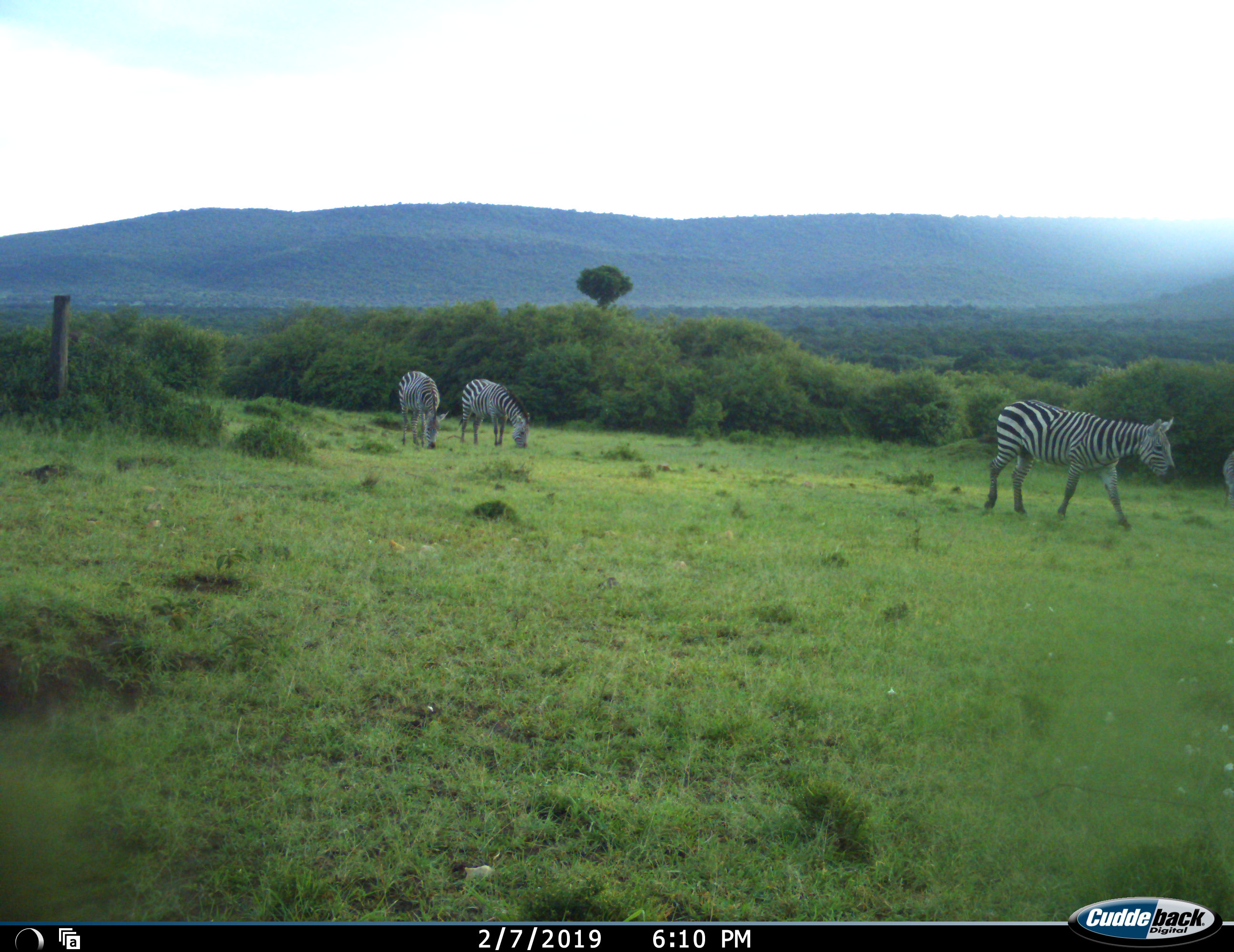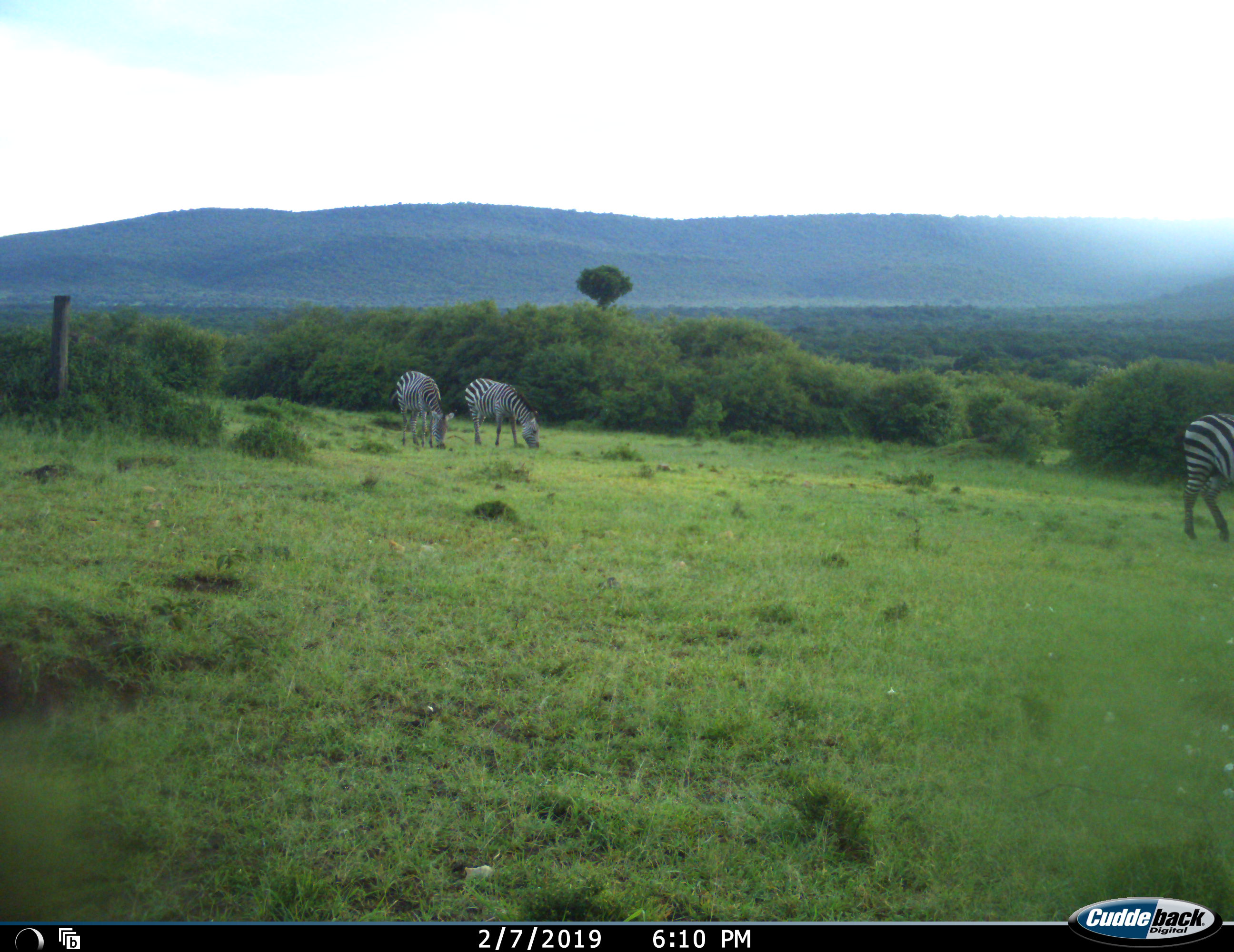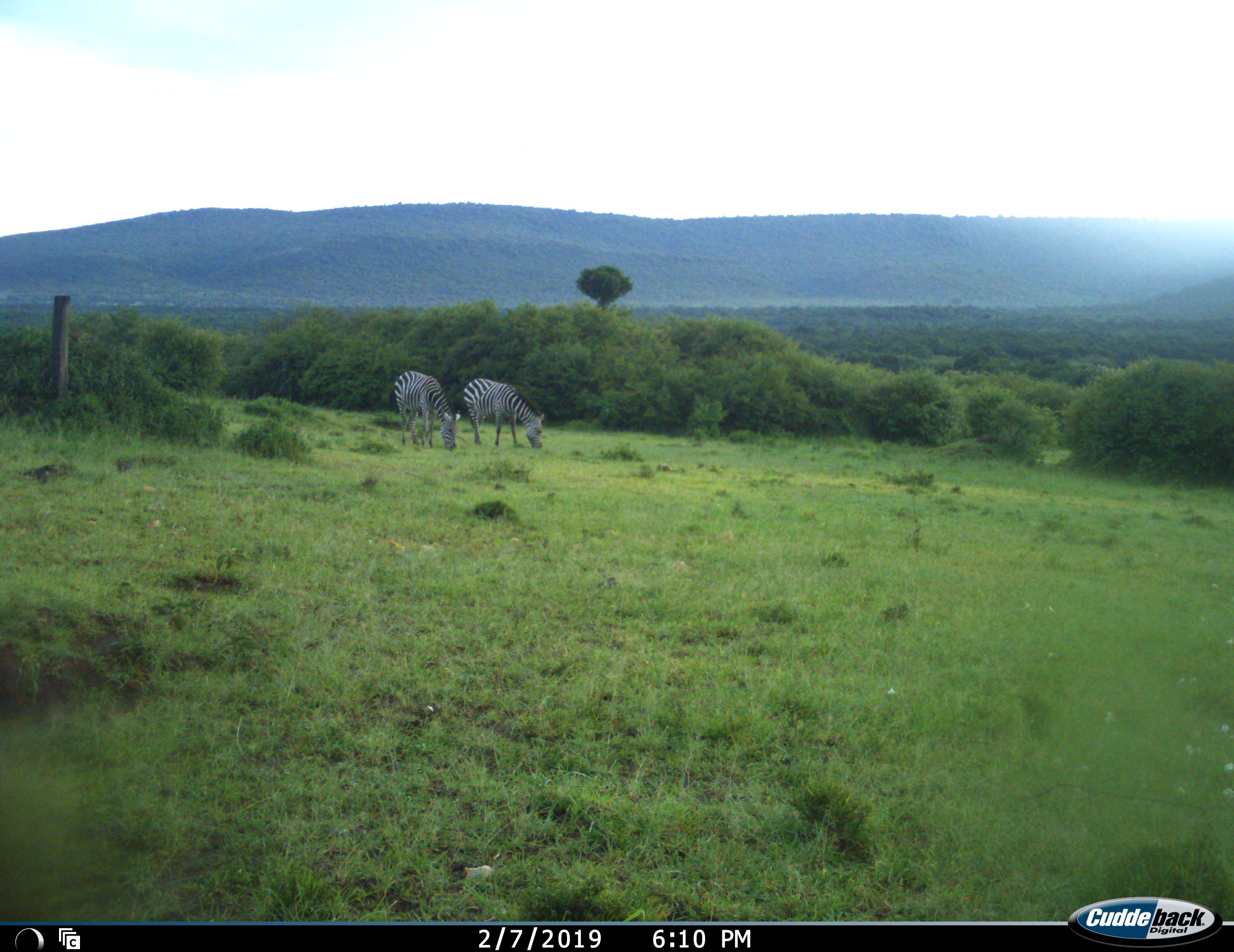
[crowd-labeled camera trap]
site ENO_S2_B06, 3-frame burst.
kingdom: Animalia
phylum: Chordata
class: Mammalia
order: Perissodactyla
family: Equidae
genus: Equus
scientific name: Equus quagga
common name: plains zebra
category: zebraplains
Zebraplains (plains zebra) (Equus quagga), count 3. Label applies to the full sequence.